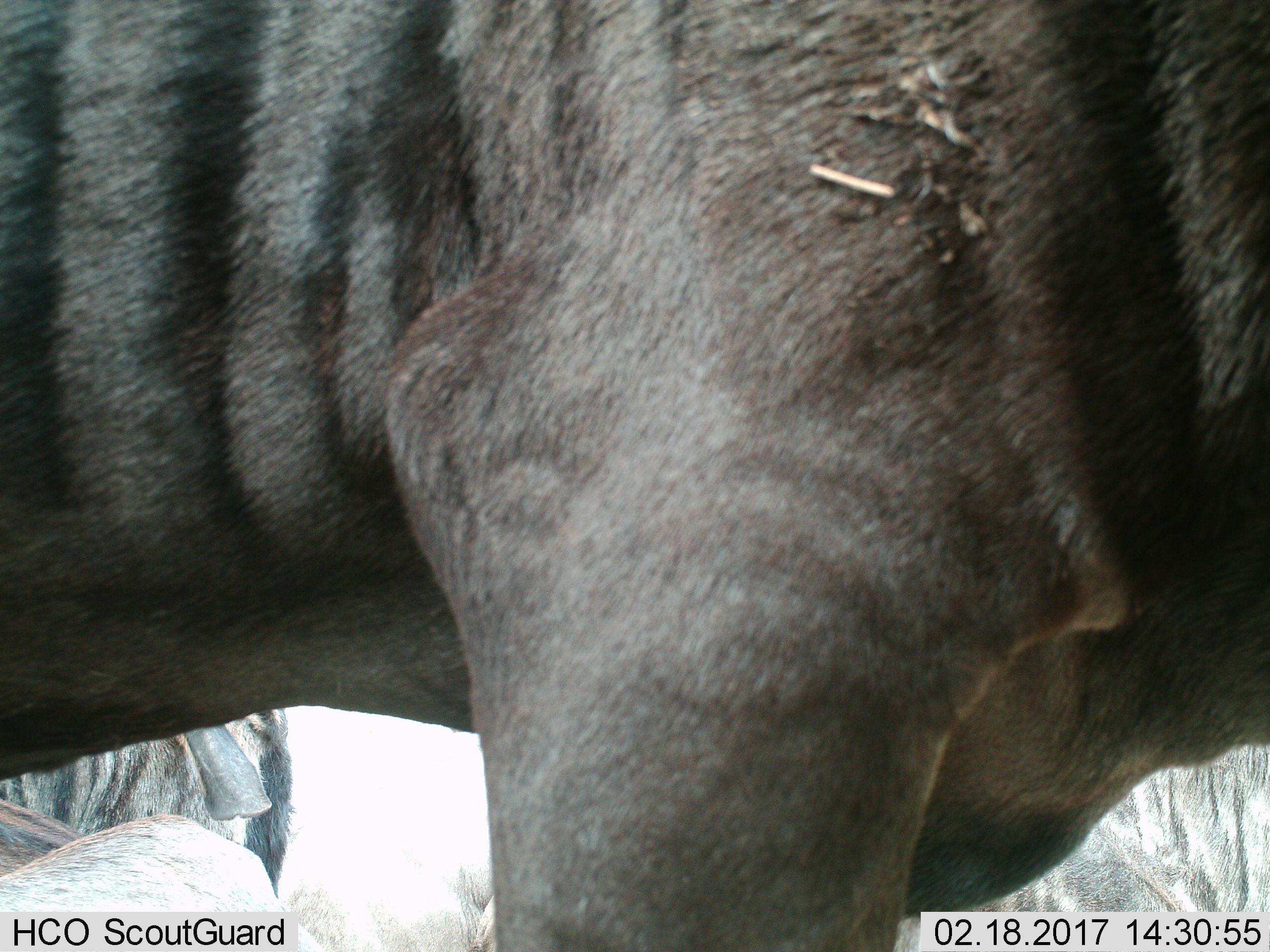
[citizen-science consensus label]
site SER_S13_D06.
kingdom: Animalia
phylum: Chordata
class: Mammalia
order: Artiodactyla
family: Bovidae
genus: Connochaetes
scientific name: Connochaetes taurinus taurinus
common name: blue wildebeest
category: wildebeestblue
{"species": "wildebeestblue (blue wildebeest) (Connochaetes taurinus taurinus)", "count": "1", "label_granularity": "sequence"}